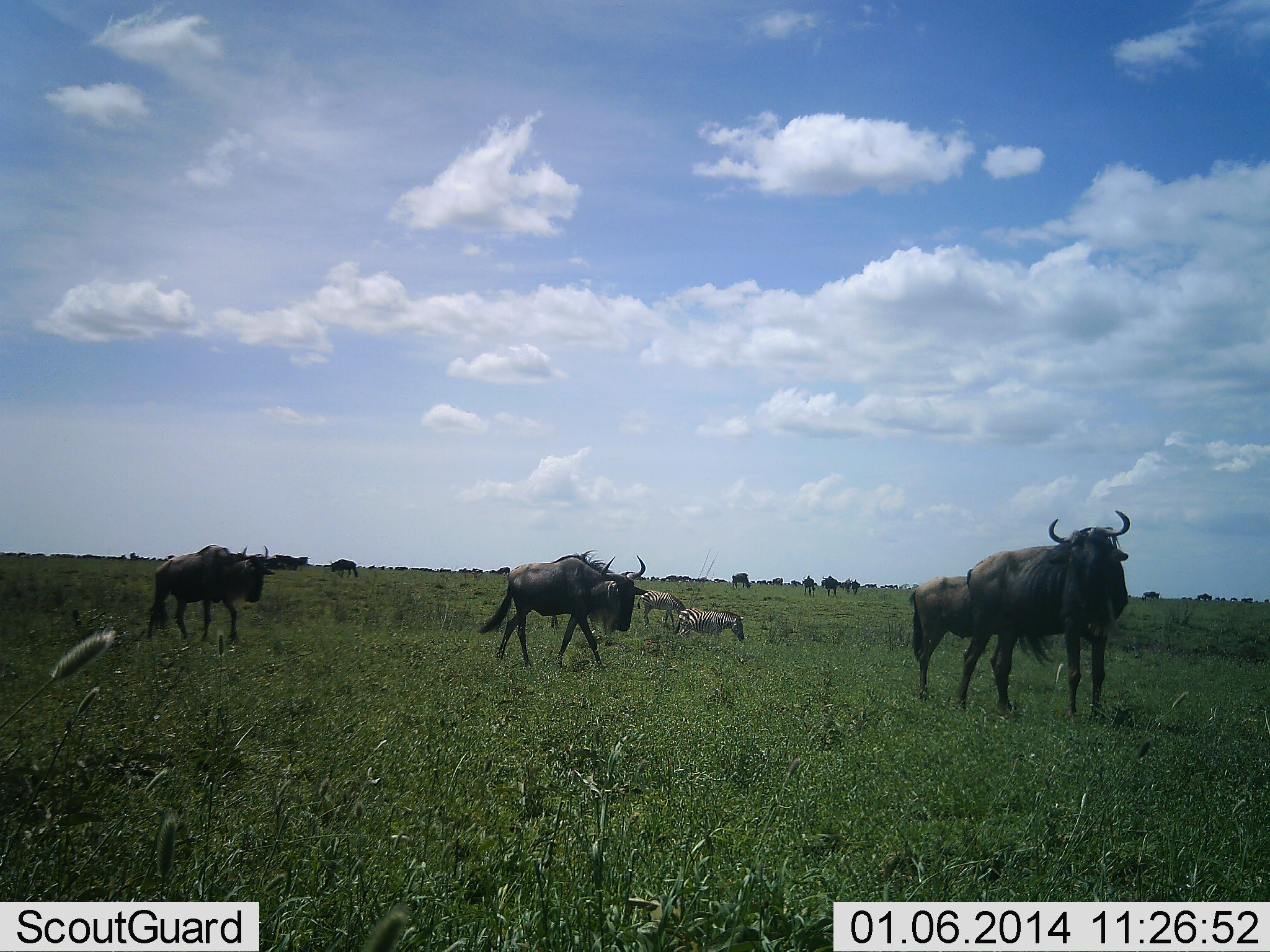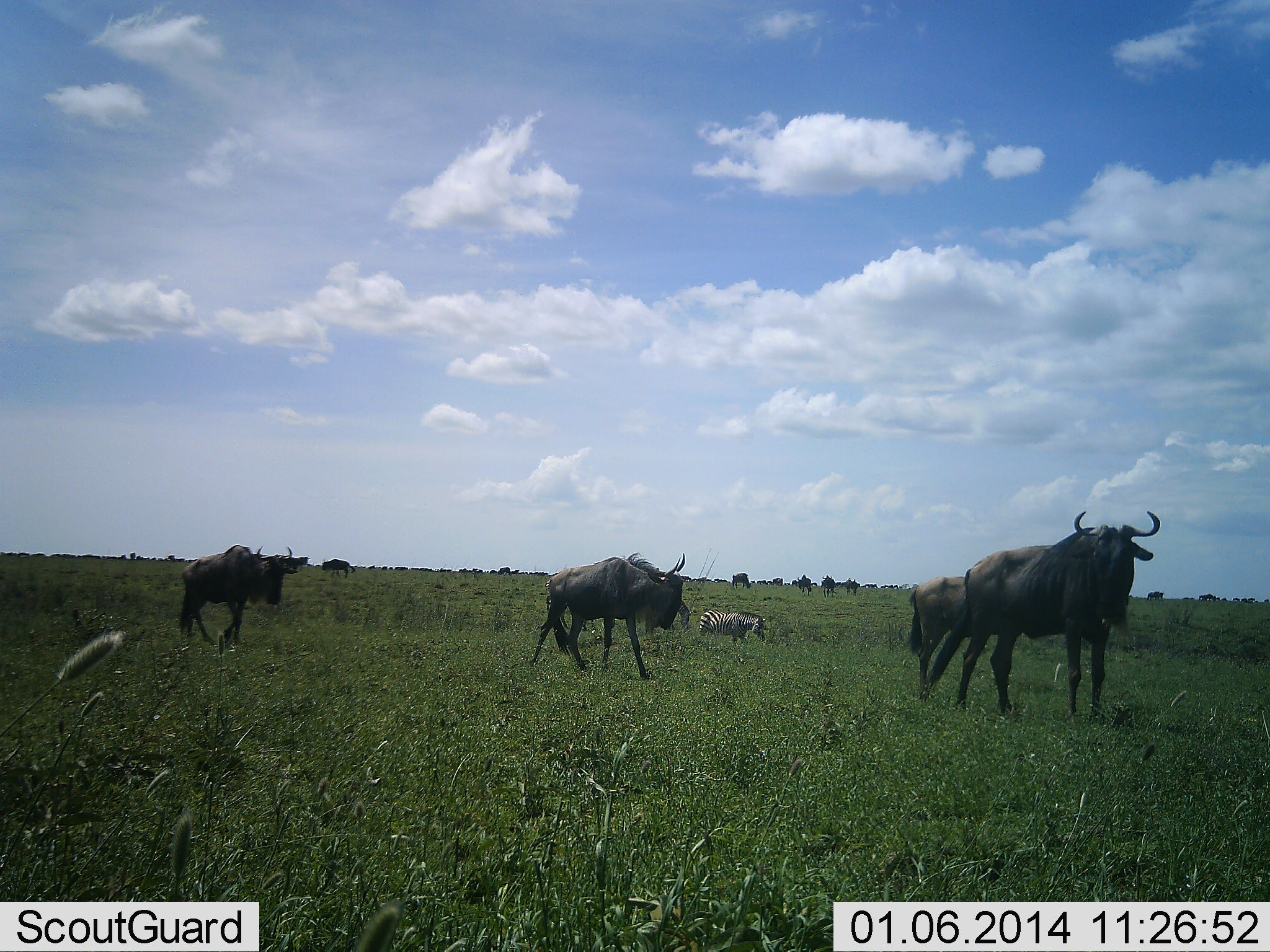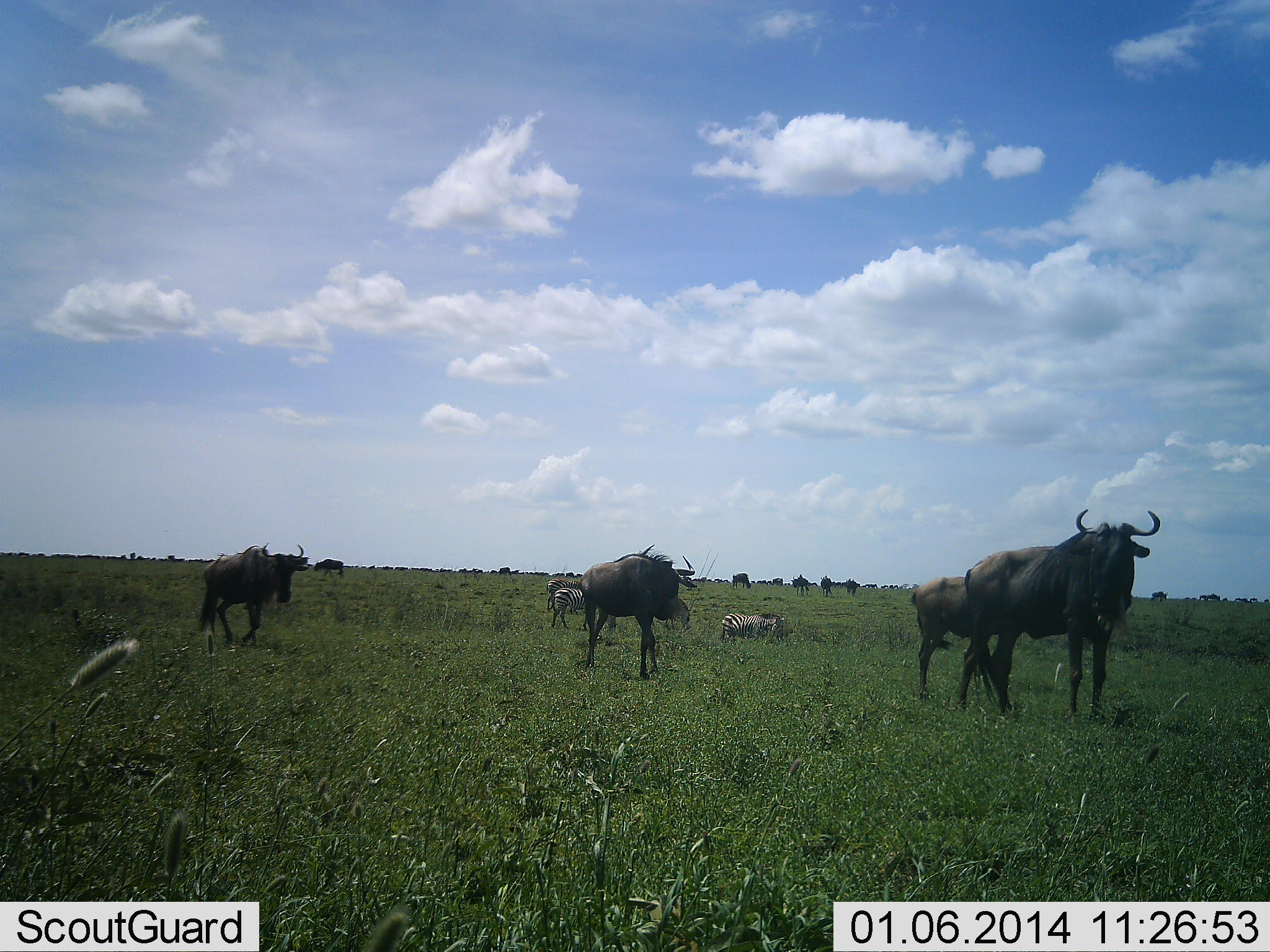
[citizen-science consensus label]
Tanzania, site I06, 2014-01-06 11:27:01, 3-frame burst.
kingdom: Animalia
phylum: Chordata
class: Mammalia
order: Artiodactyla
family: Bovidae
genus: Connochaetes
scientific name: Connochaetes taurinus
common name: blue wildebeest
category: wildebeest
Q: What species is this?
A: Wildebeest (blue wildebeest) (Connochaetes taurinus).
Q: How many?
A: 11-50.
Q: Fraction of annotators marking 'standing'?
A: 25%.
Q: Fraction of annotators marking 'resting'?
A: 0%.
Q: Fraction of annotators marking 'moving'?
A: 92%.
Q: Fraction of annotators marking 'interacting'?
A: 0%.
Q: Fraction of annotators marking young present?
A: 0%.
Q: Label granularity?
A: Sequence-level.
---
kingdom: Animalia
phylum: Chordata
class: Mammalia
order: Perissodactyla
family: Equidae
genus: Equus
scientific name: Equus quagga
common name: plains zebra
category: zebra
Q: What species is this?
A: Zebra (plains zebra) (Equus quagga).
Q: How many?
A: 2.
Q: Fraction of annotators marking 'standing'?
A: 0%.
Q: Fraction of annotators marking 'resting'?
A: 10%.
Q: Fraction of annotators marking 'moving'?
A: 10%.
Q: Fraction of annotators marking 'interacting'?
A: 0%.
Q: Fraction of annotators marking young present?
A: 0%.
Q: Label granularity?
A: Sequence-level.